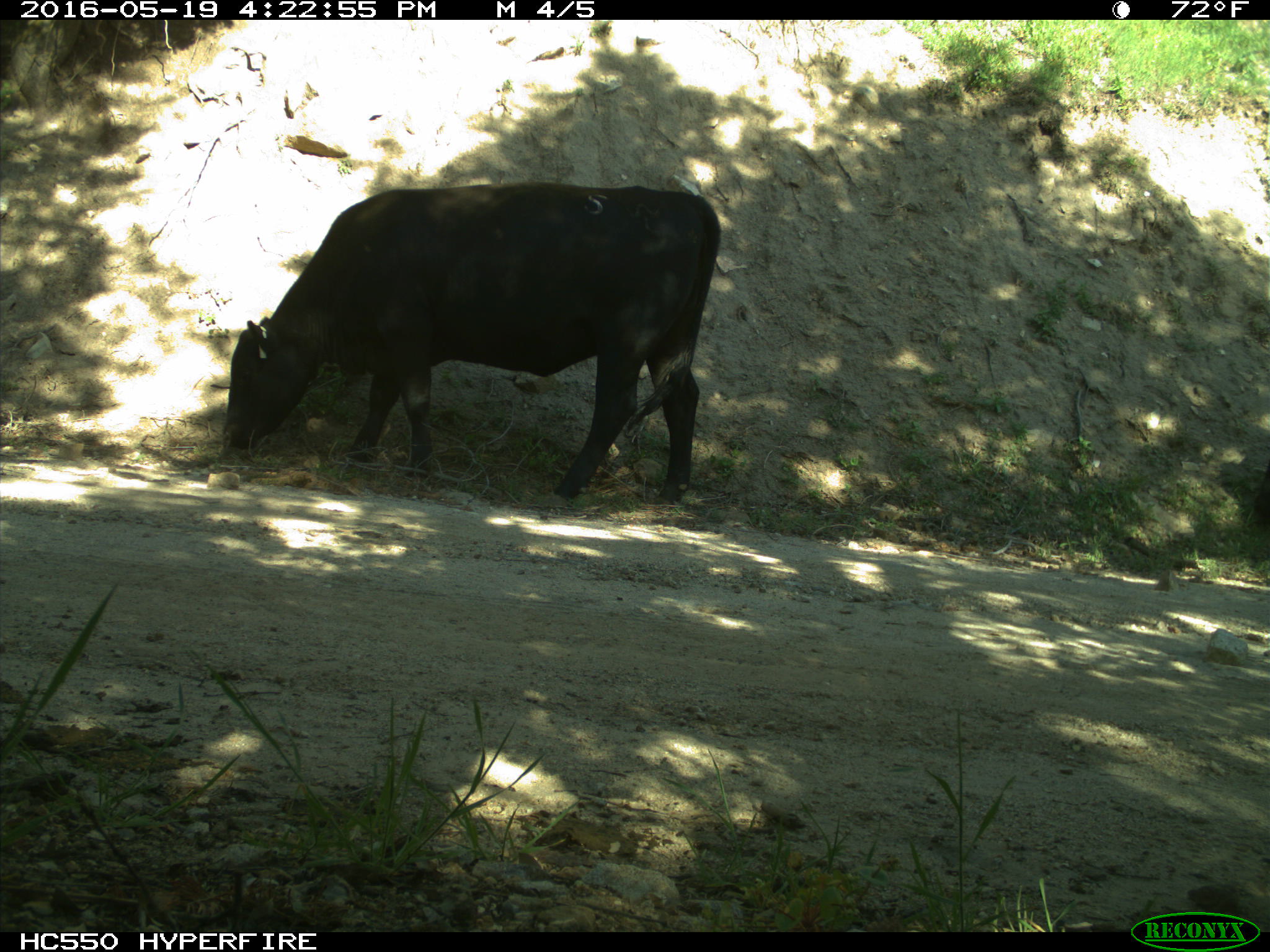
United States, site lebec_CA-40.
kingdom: Animalia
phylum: Chordata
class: Mammalia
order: Artiodactyla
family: Bovidae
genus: Bos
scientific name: Bos taurus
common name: domestic cow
Bos taurus (domestic cow).